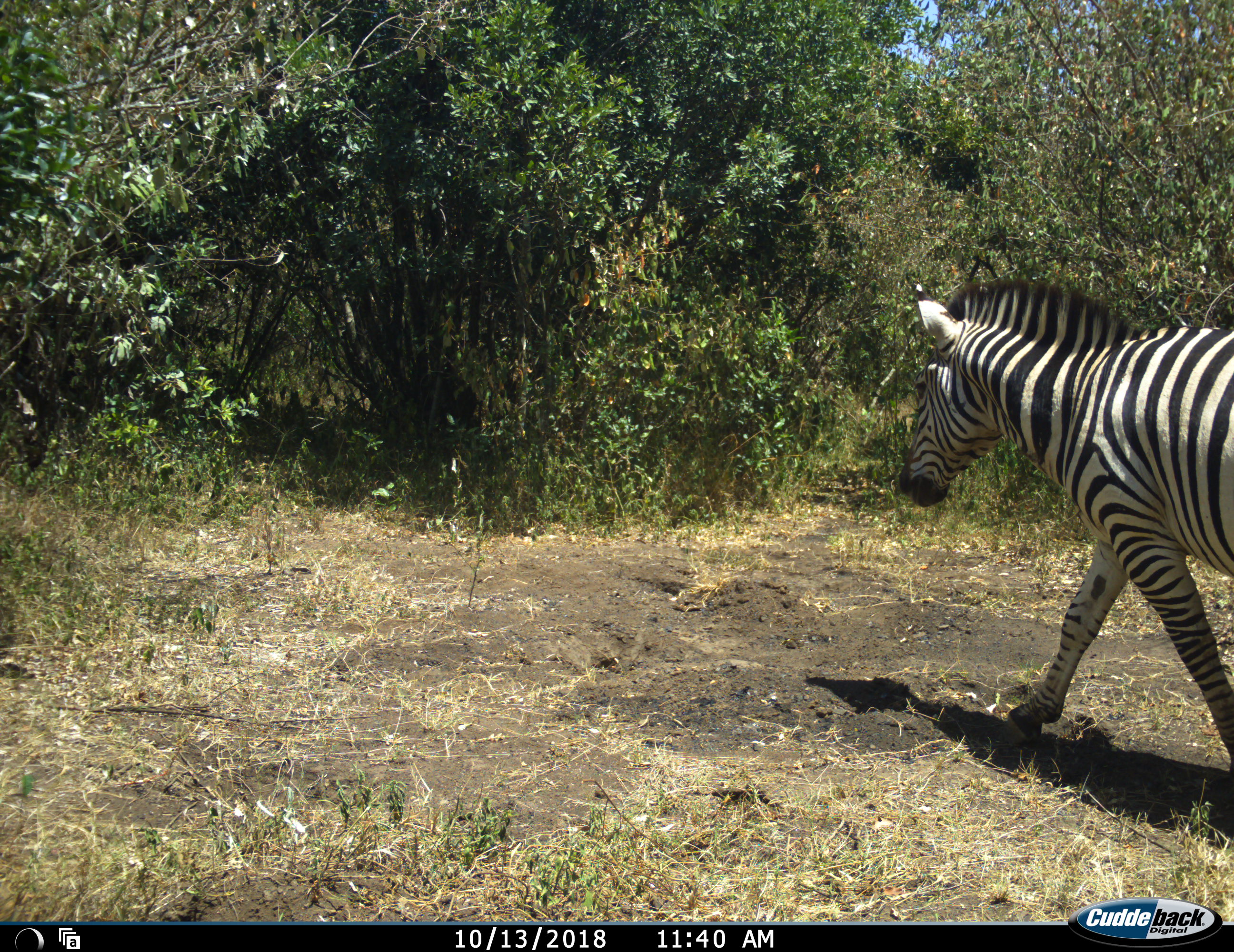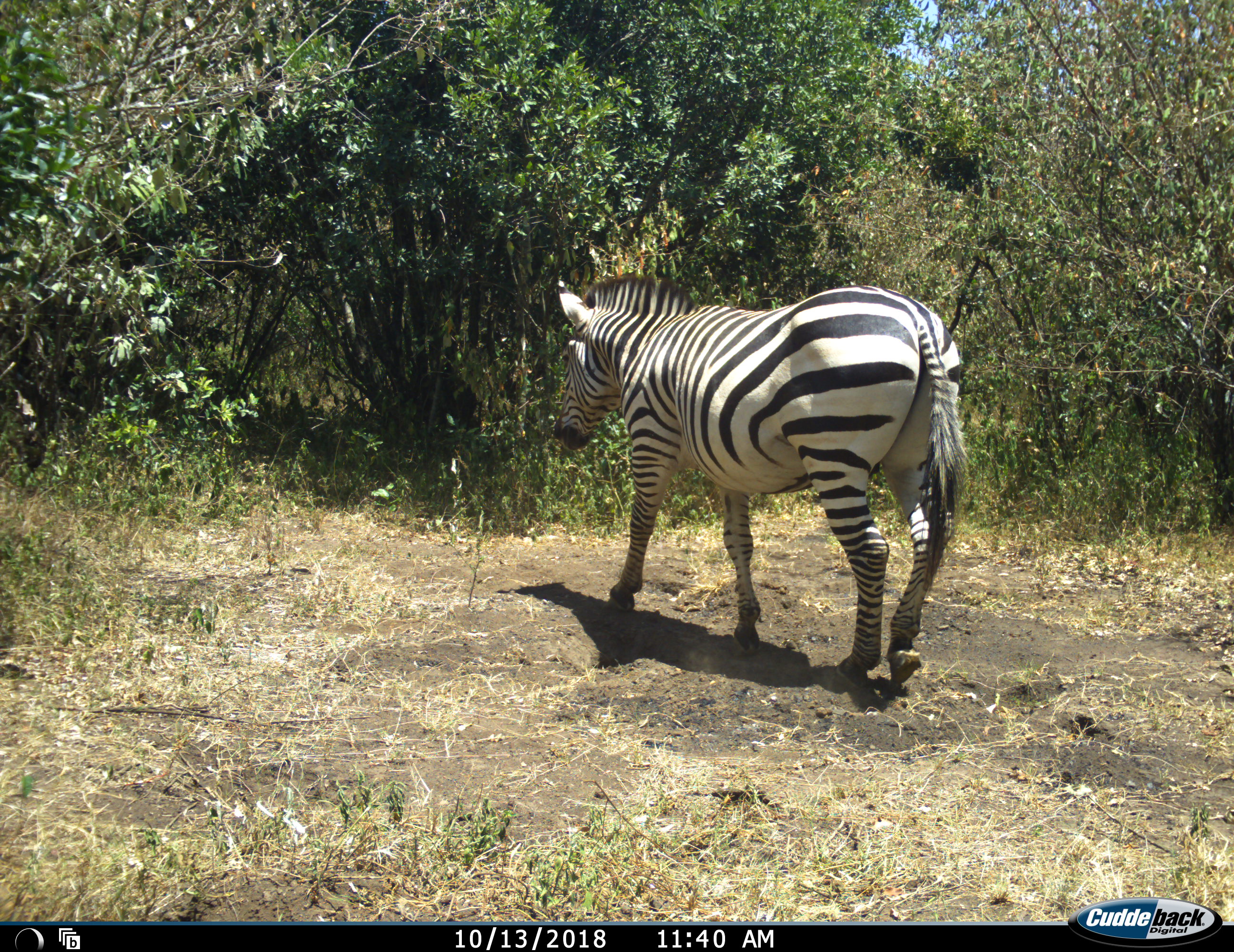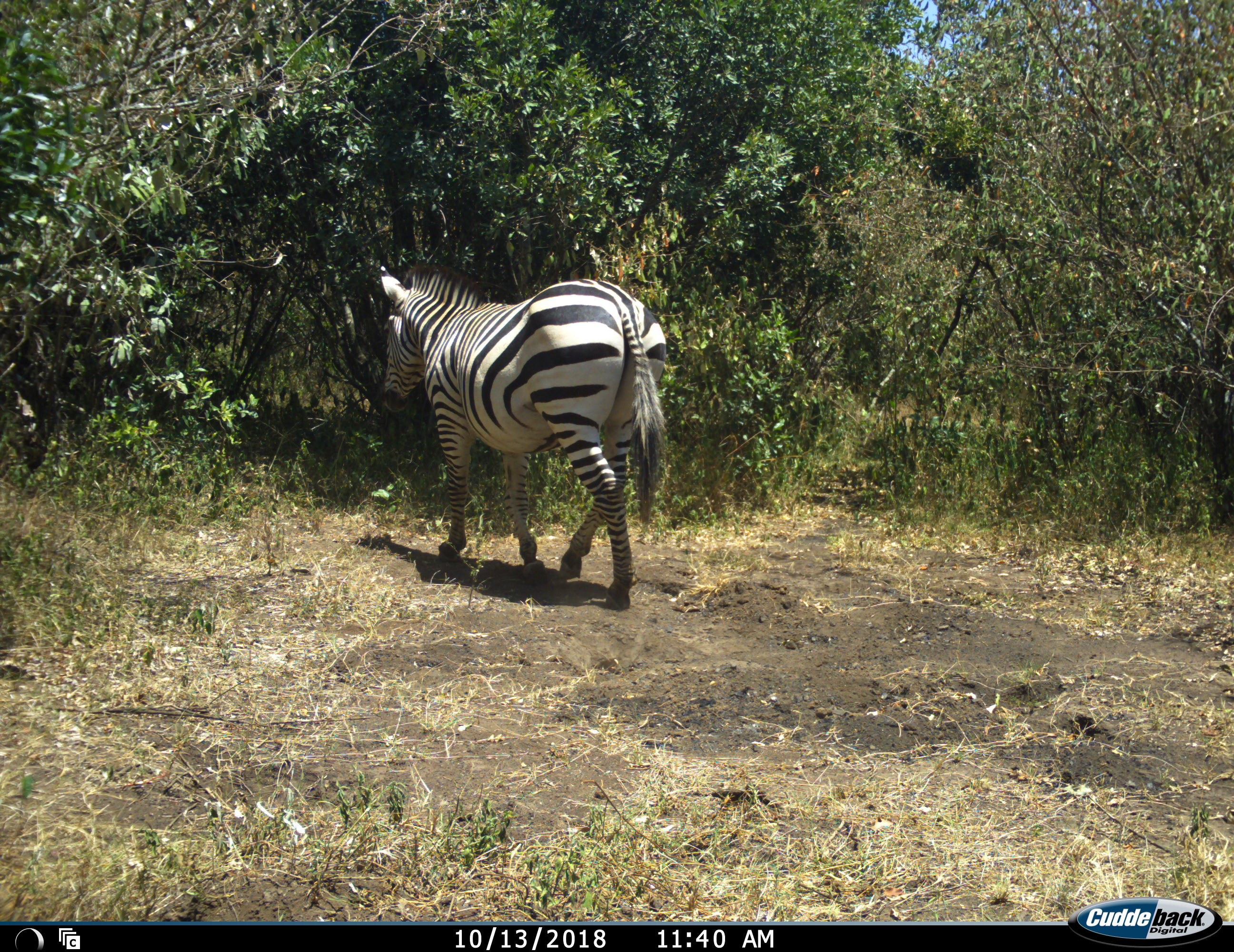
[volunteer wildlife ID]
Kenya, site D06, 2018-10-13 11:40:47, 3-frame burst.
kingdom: Animalia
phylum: Chordata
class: Mammalia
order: Perissodactyla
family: Equidae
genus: Equus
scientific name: Equus quagga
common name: plains zebra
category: zebra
Zebra (plains zebra) (Equus quagga), count 1. Behavior (volunteer vote fractions): standing 10%, resting 0%, moving 100%, interacting 0%. Young present (vote fraction): 0%. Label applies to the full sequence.